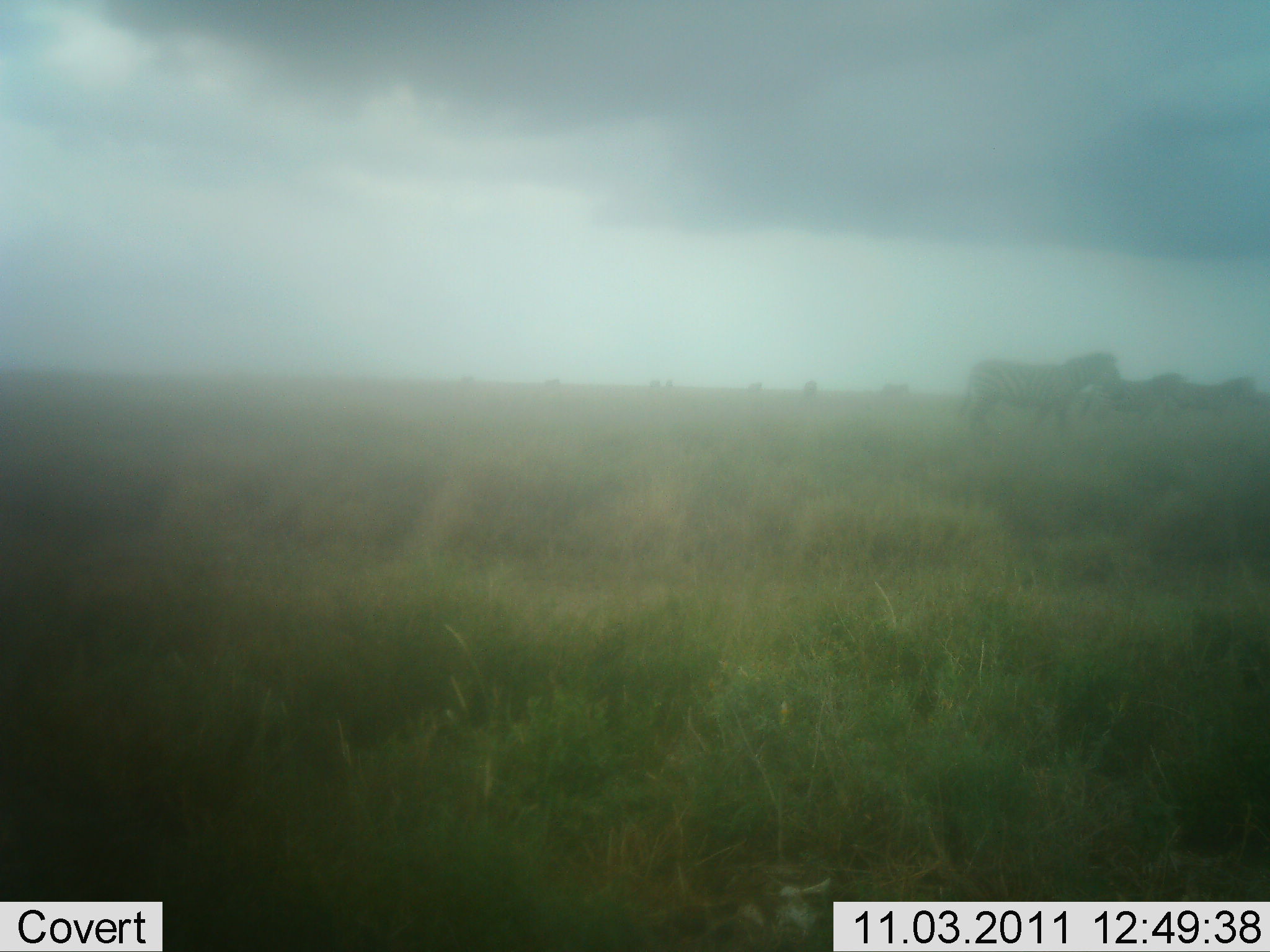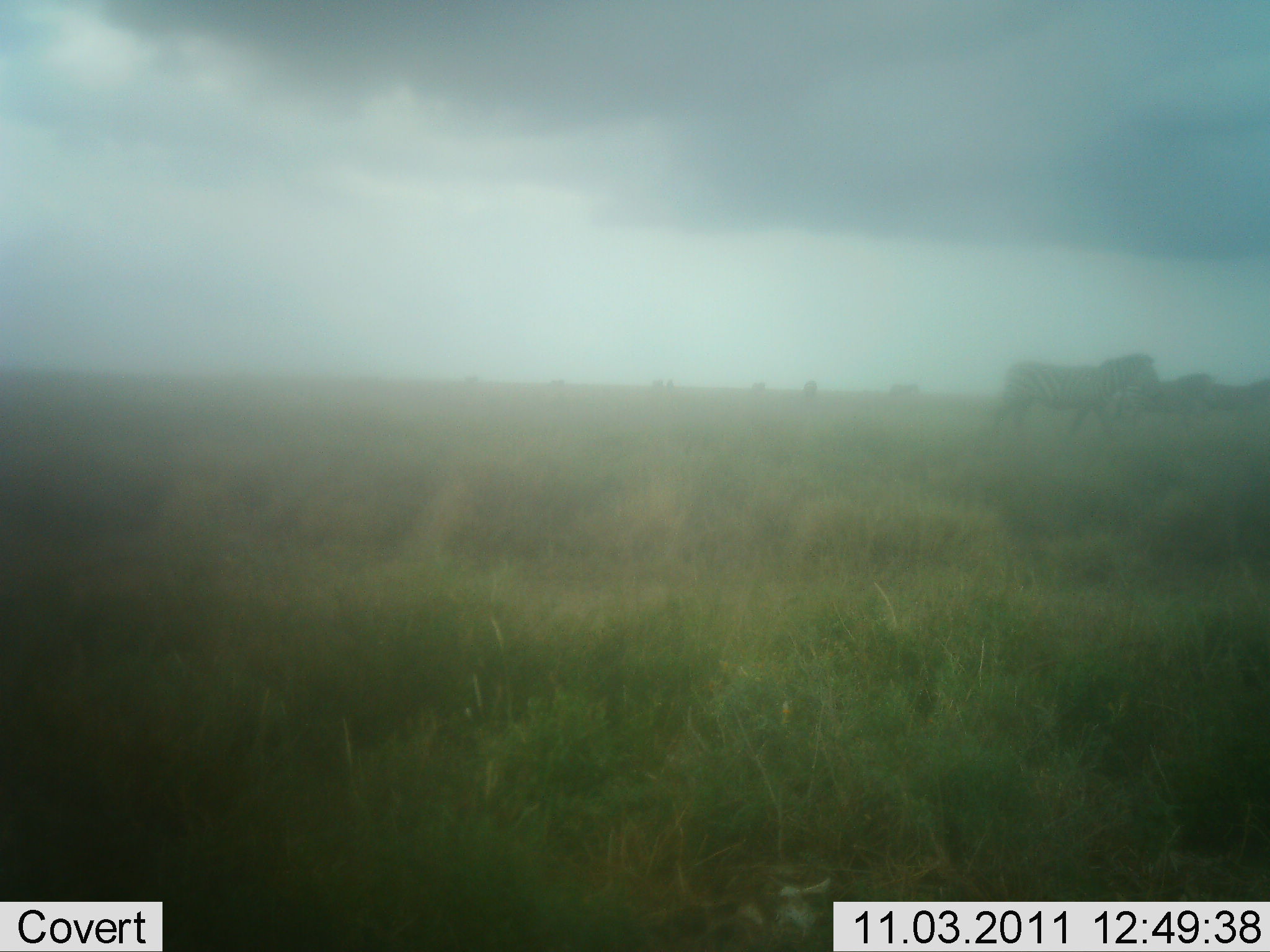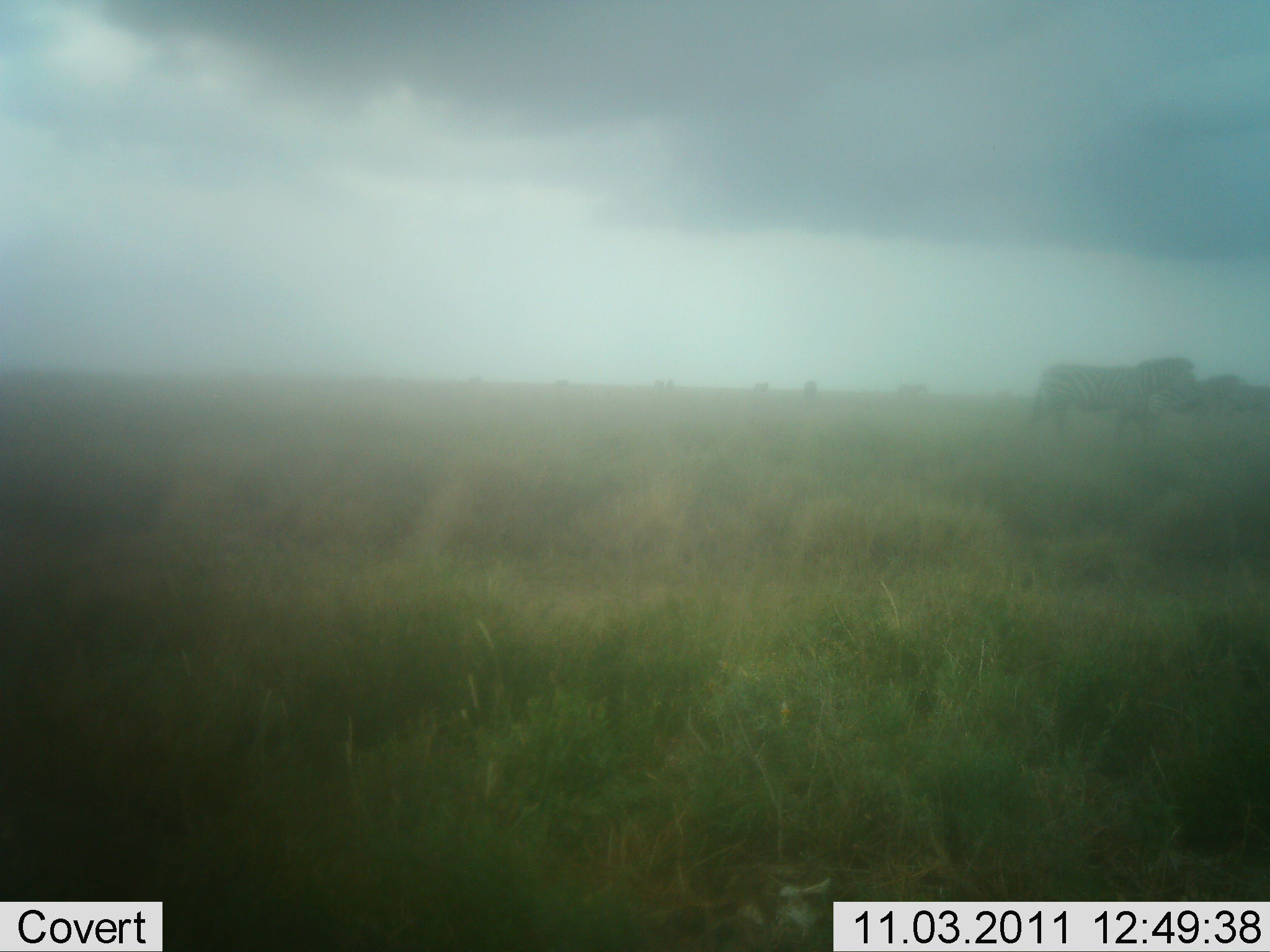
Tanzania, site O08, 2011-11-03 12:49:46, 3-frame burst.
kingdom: Animalia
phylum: Chordata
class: Mammalia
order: Perissodactyla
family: Equidae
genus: Equus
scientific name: Equus quagga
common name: plains zebra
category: zebra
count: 3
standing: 8%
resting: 0%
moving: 92%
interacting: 0%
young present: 0%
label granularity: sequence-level